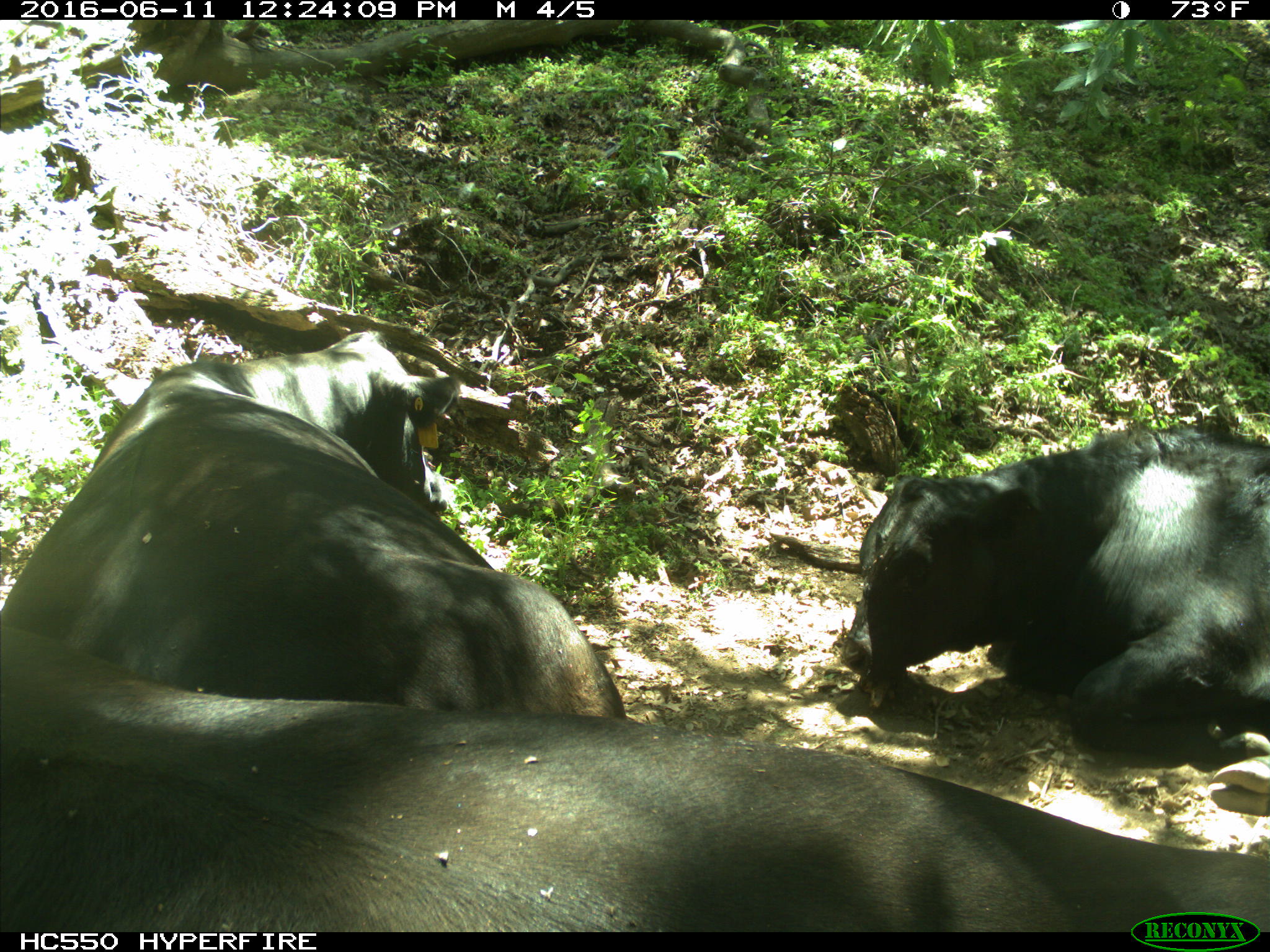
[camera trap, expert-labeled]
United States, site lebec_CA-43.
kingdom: Animalia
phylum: Chordata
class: Mammalia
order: Artiodactyla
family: Bovidae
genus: Bos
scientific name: Bos taurus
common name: domestic cow